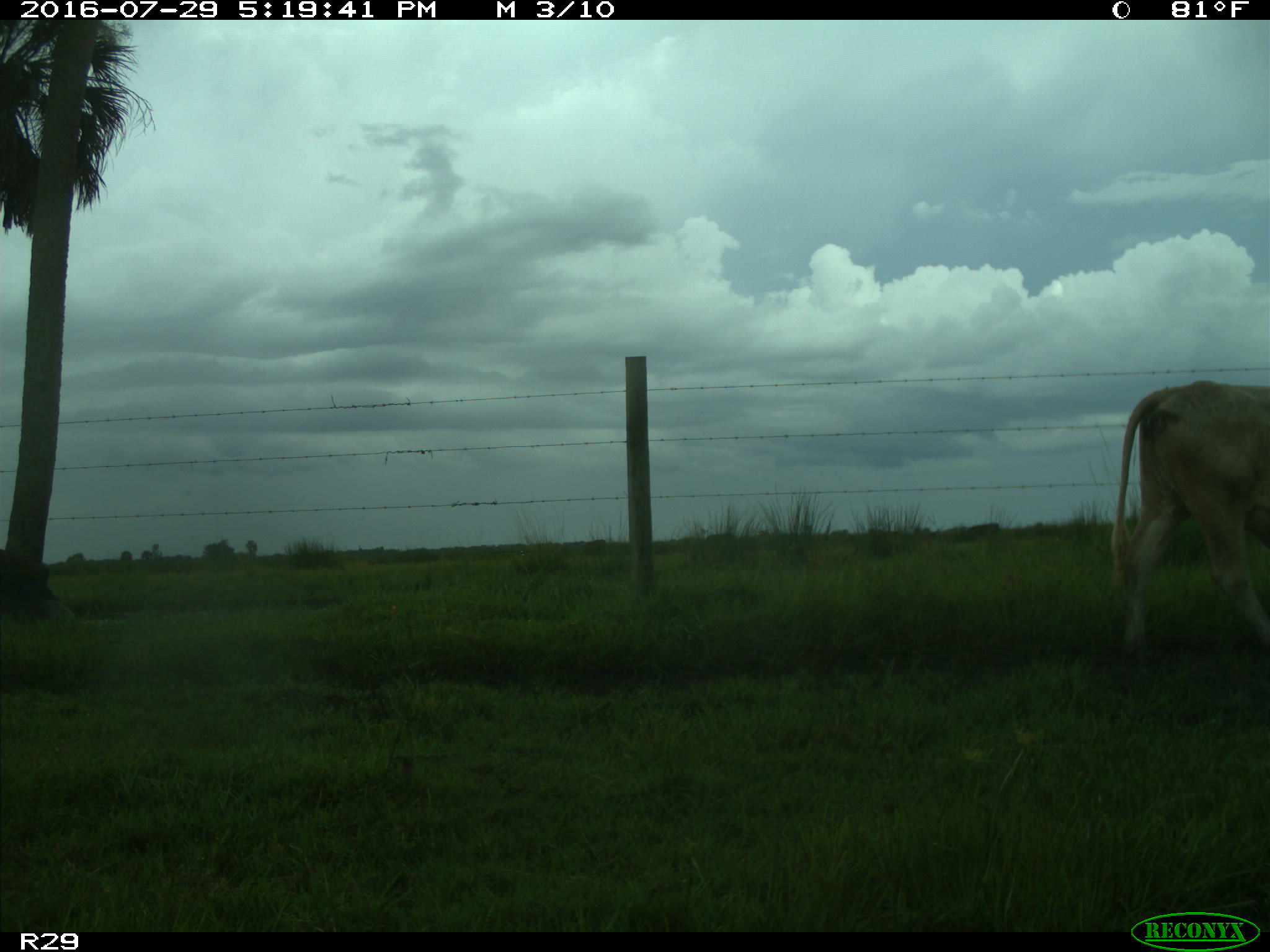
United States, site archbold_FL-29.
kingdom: Animalia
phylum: Chordata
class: Mammalia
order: Artiodactyla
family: Bovidae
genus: Bos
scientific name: Bos taurus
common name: domestic cow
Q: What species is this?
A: Bos taurus (domestic cow).